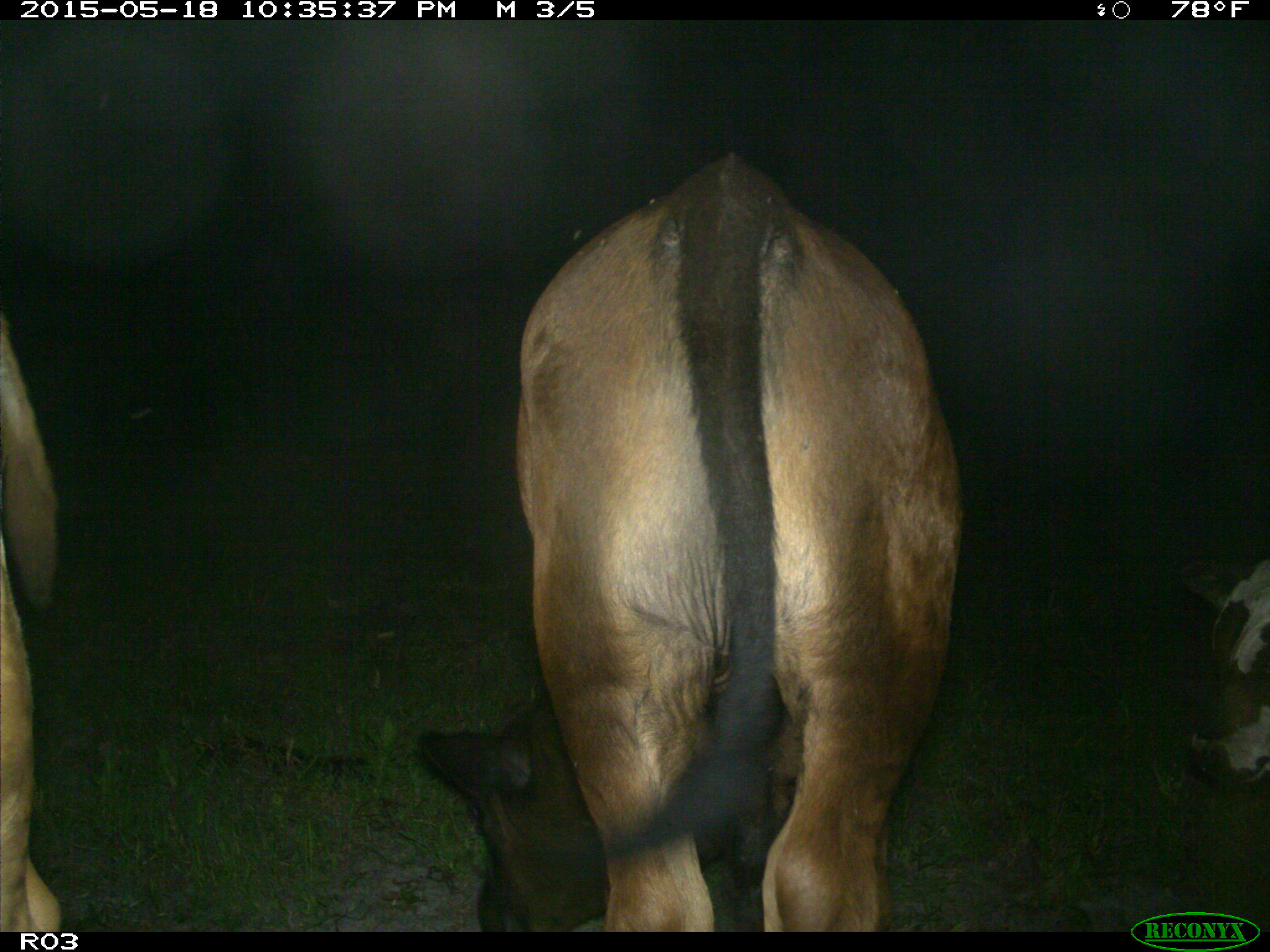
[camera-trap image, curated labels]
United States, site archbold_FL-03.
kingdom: Animalia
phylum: Chordata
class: Mammalia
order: Artiodactyla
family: Bovidae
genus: Bos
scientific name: Bos taurus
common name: domestic cow